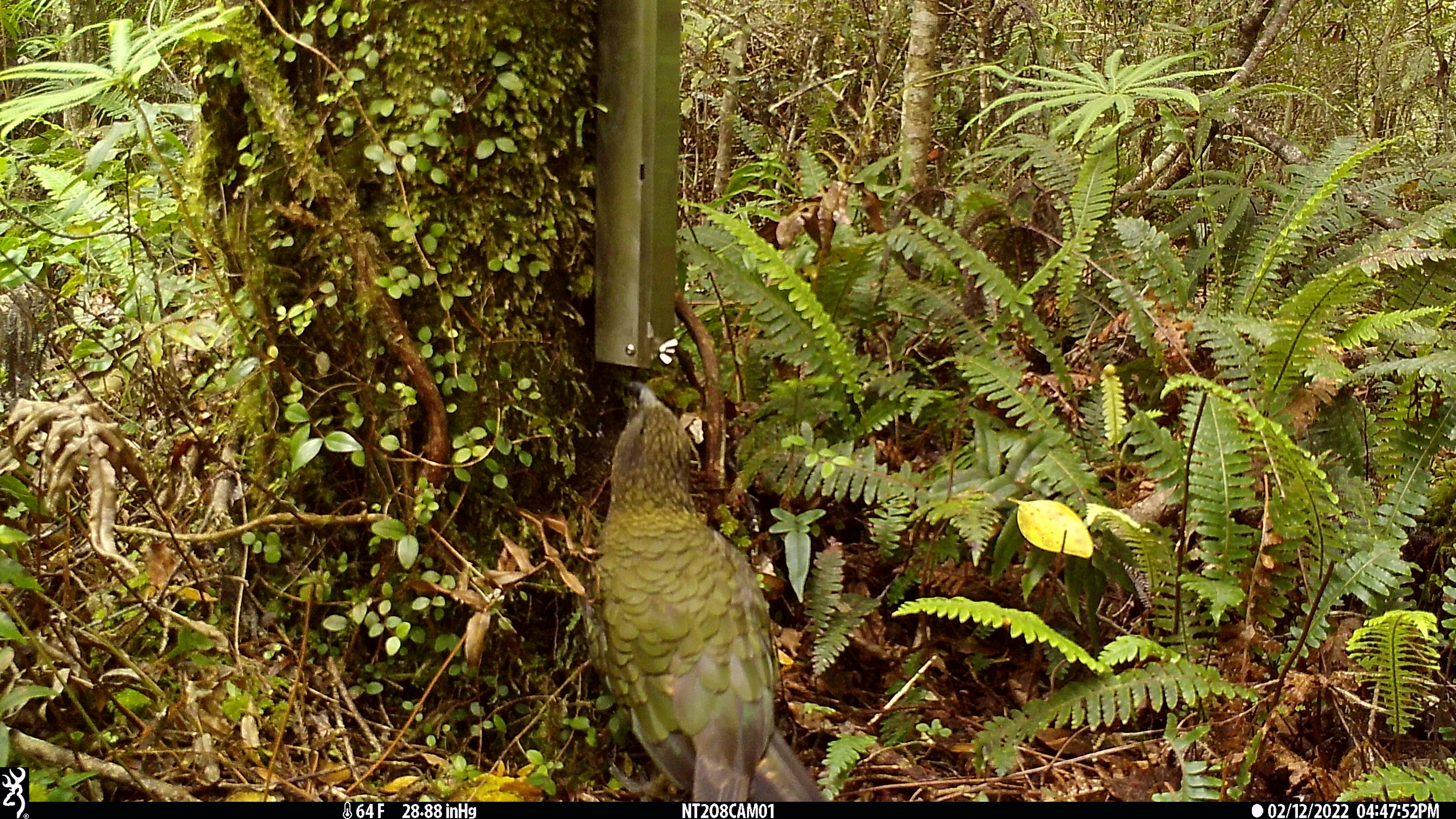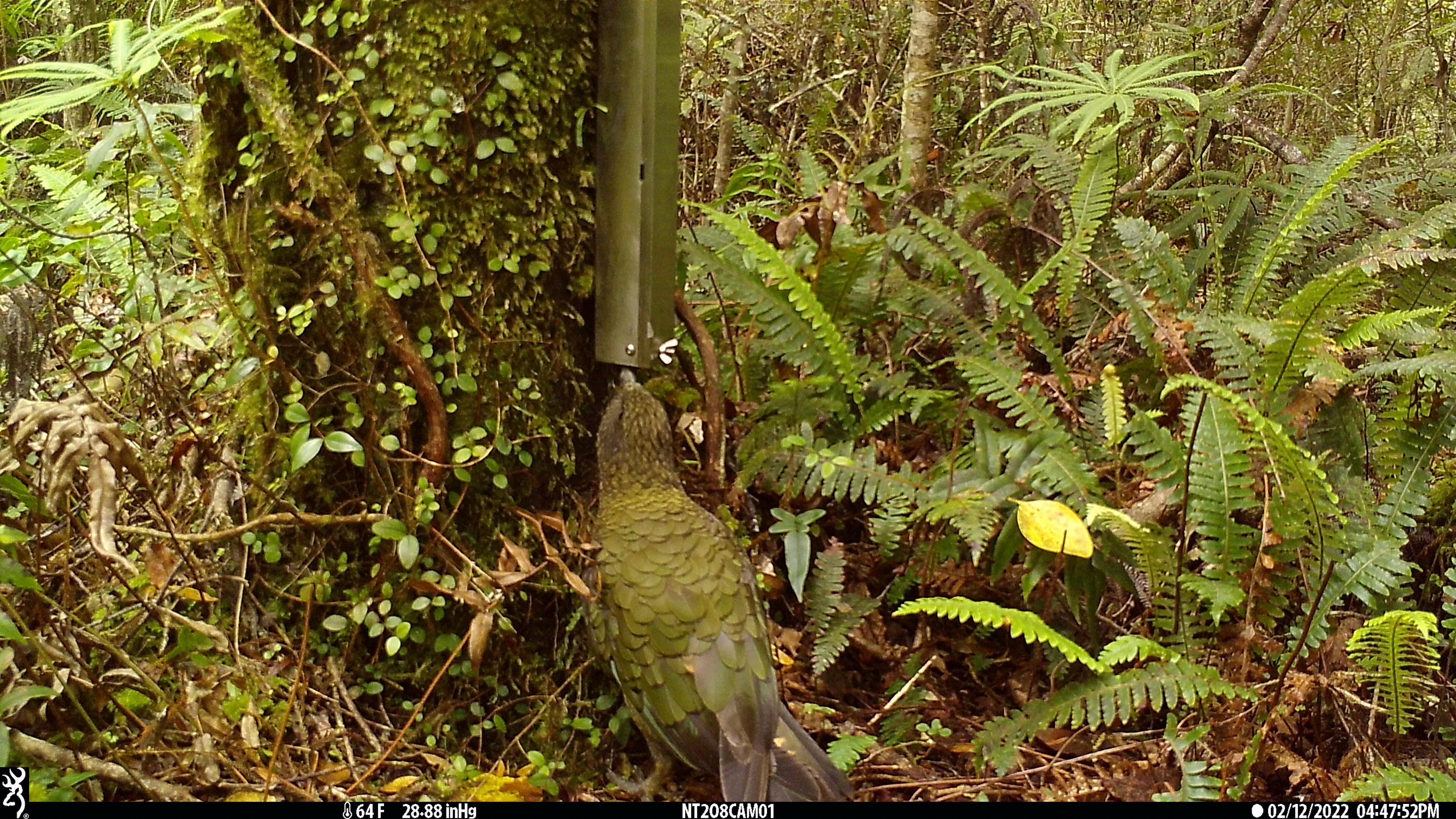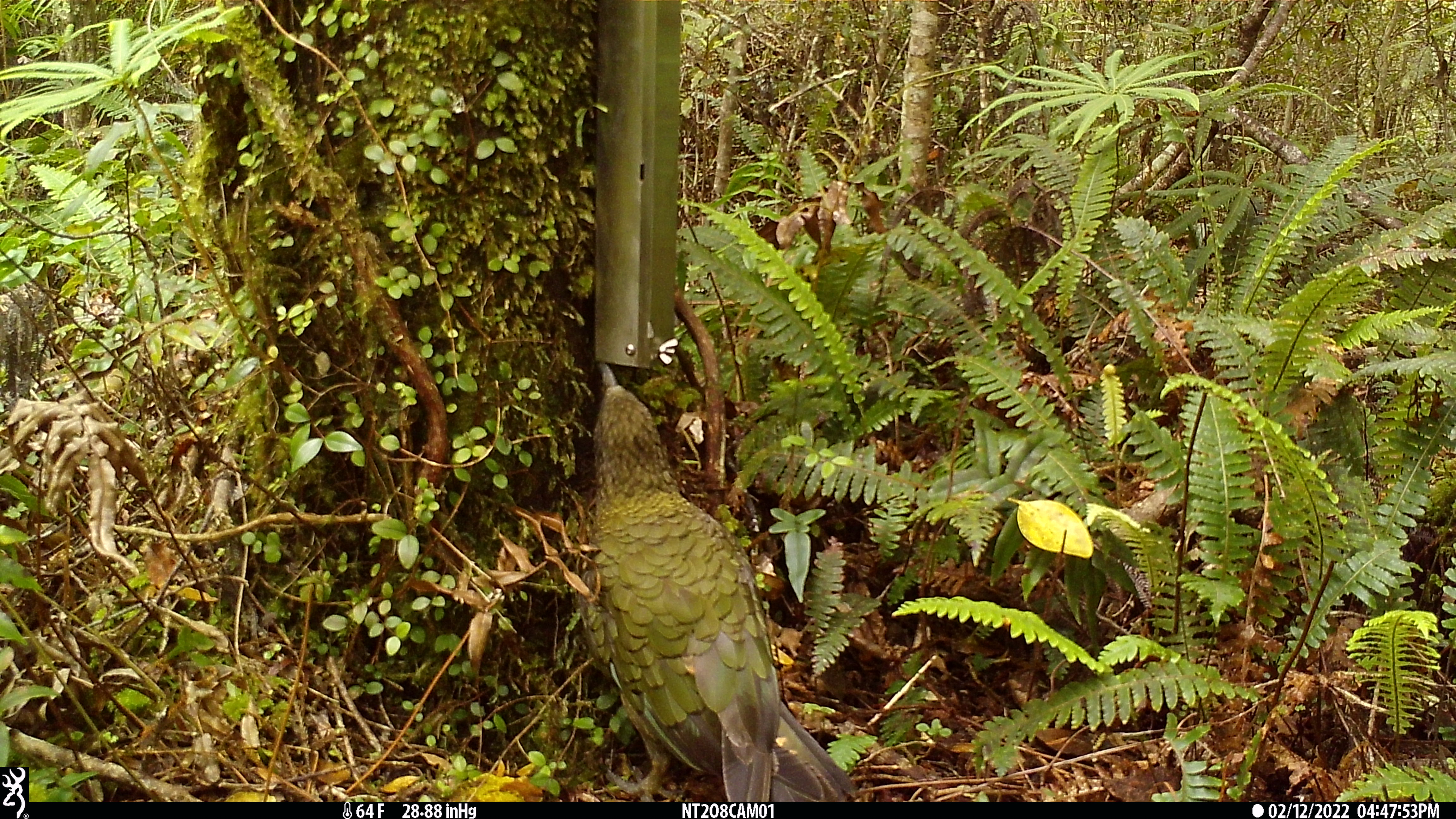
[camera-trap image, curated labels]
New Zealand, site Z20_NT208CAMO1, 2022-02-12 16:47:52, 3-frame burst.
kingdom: Animalia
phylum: Chordata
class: Aves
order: Psittaciformes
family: Strigopidae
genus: Nestor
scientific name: Nestor notabilis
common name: kea